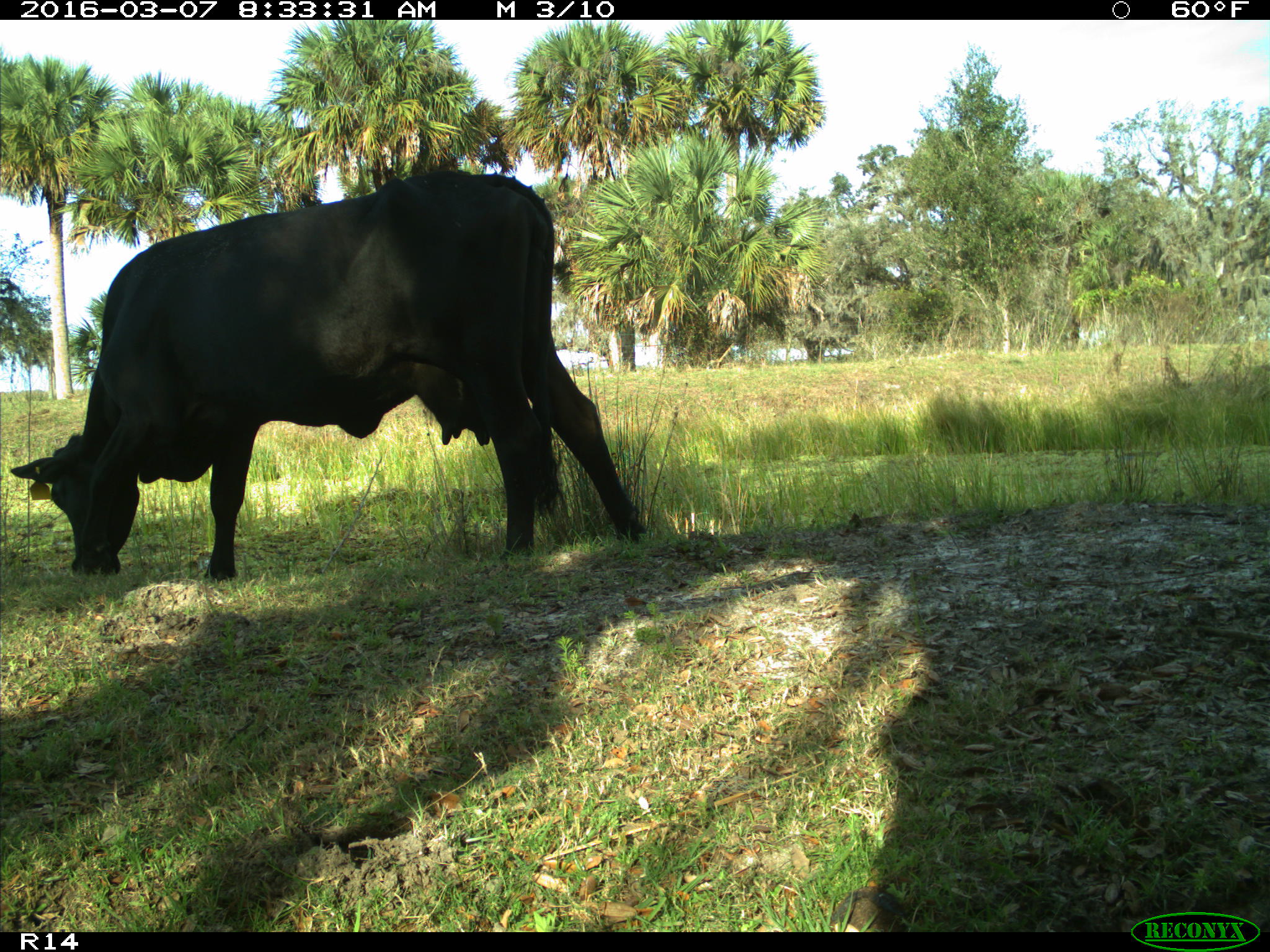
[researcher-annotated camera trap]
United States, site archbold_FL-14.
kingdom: Animalia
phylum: Chordata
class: Mammalia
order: Artiodactyla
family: Bovidae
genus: Bos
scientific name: Bos taurus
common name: domestic cow